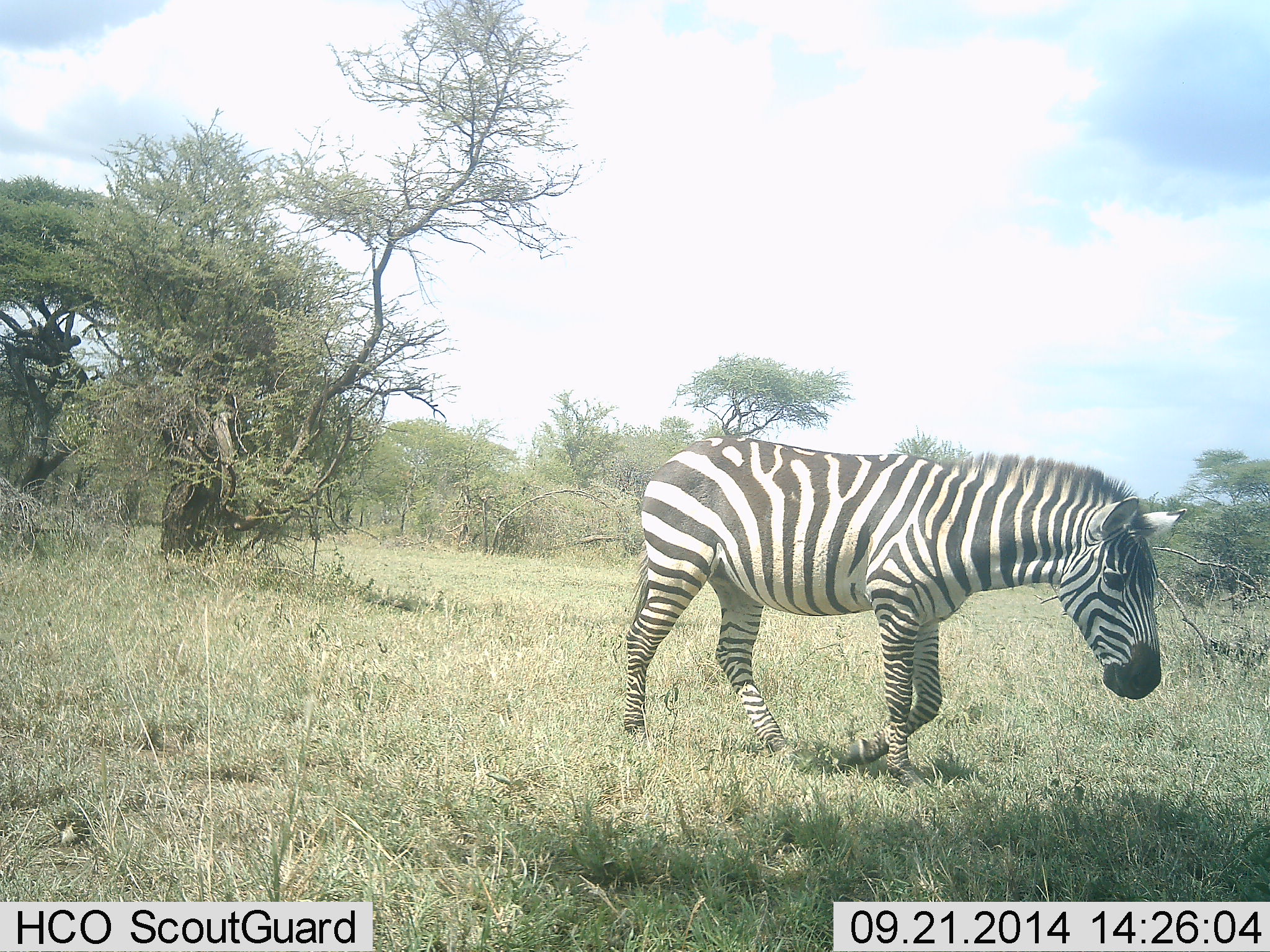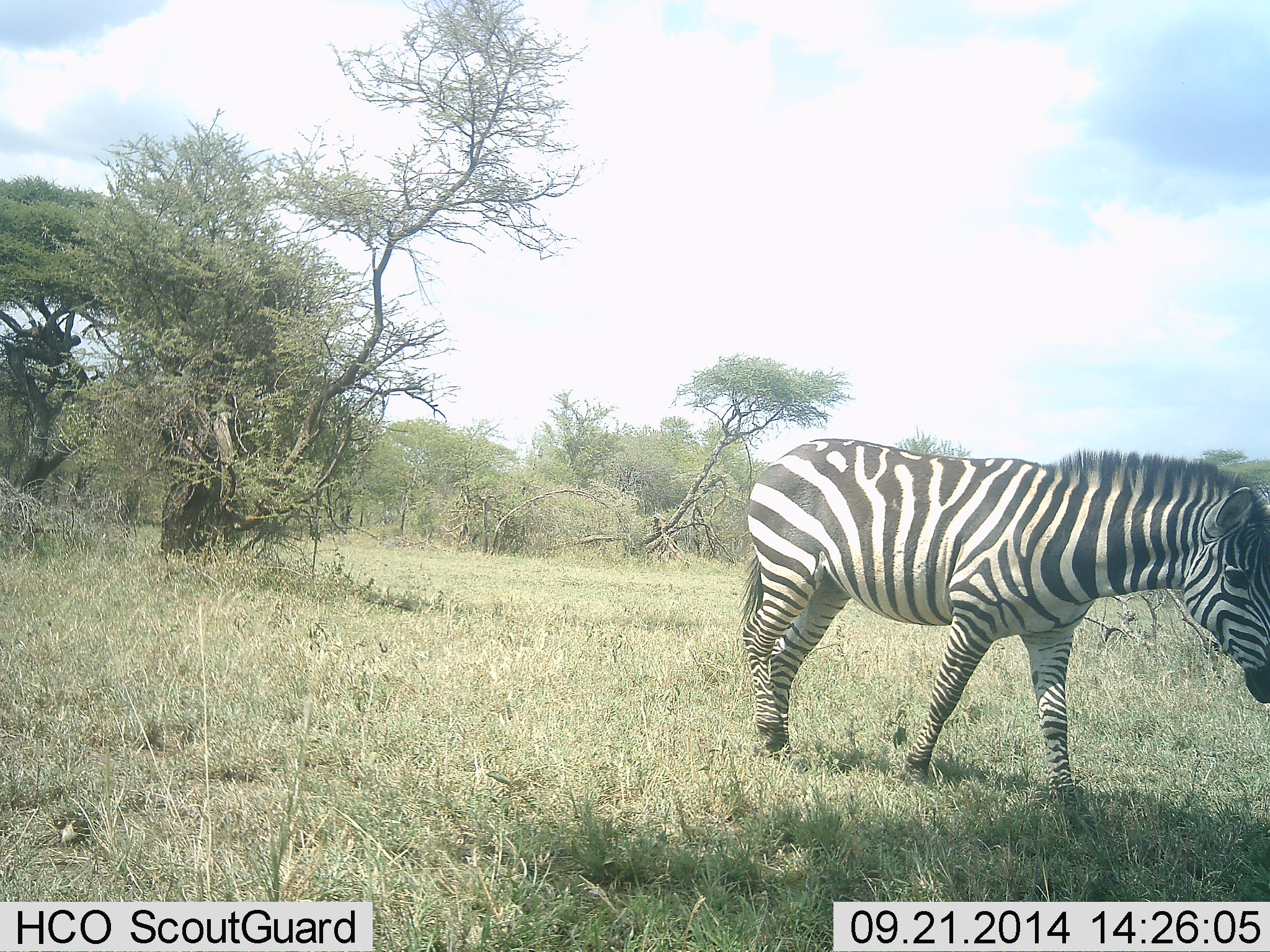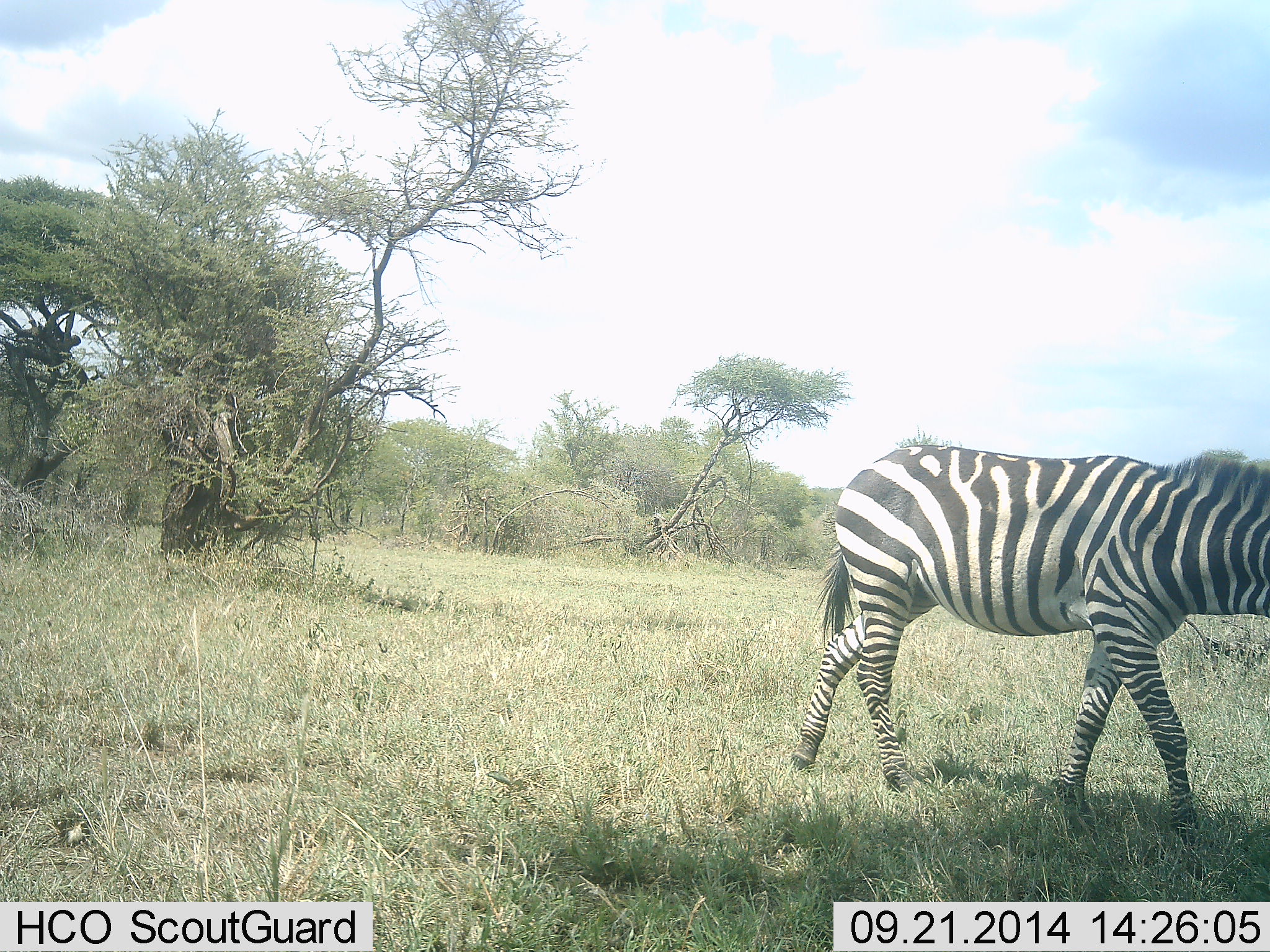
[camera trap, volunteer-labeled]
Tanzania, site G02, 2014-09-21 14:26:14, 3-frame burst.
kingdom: Animalia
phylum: Chordata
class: Mammalia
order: Perissodactyla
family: Equidae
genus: Equus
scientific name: Equus quagga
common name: plains zebra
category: zebra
Zebra (plains zebra) (Equus quagga), count 1. Behavior (volunteer vote fractions): standing 0%, resting 0%, moving 100%, interacting 0%. Young present (vote fraction): 0%. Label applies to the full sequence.